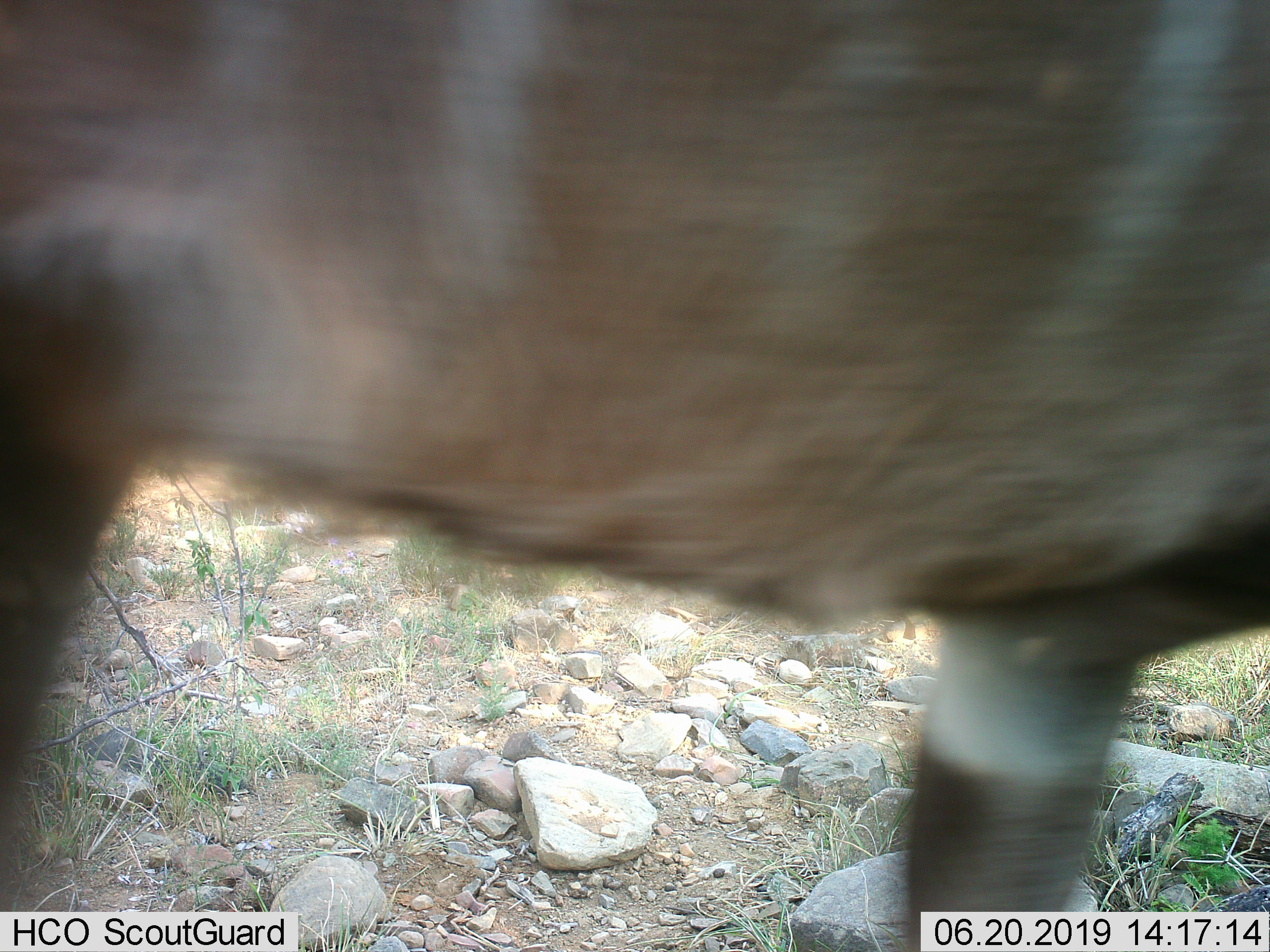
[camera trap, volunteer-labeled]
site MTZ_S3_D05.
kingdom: Animalia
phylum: Chordata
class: Mammalia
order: Artiodactyla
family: Bovidae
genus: Tragelaphus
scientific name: Tragelaphus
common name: kudu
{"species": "kudu (Tragelaphus)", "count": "1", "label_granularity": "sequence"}